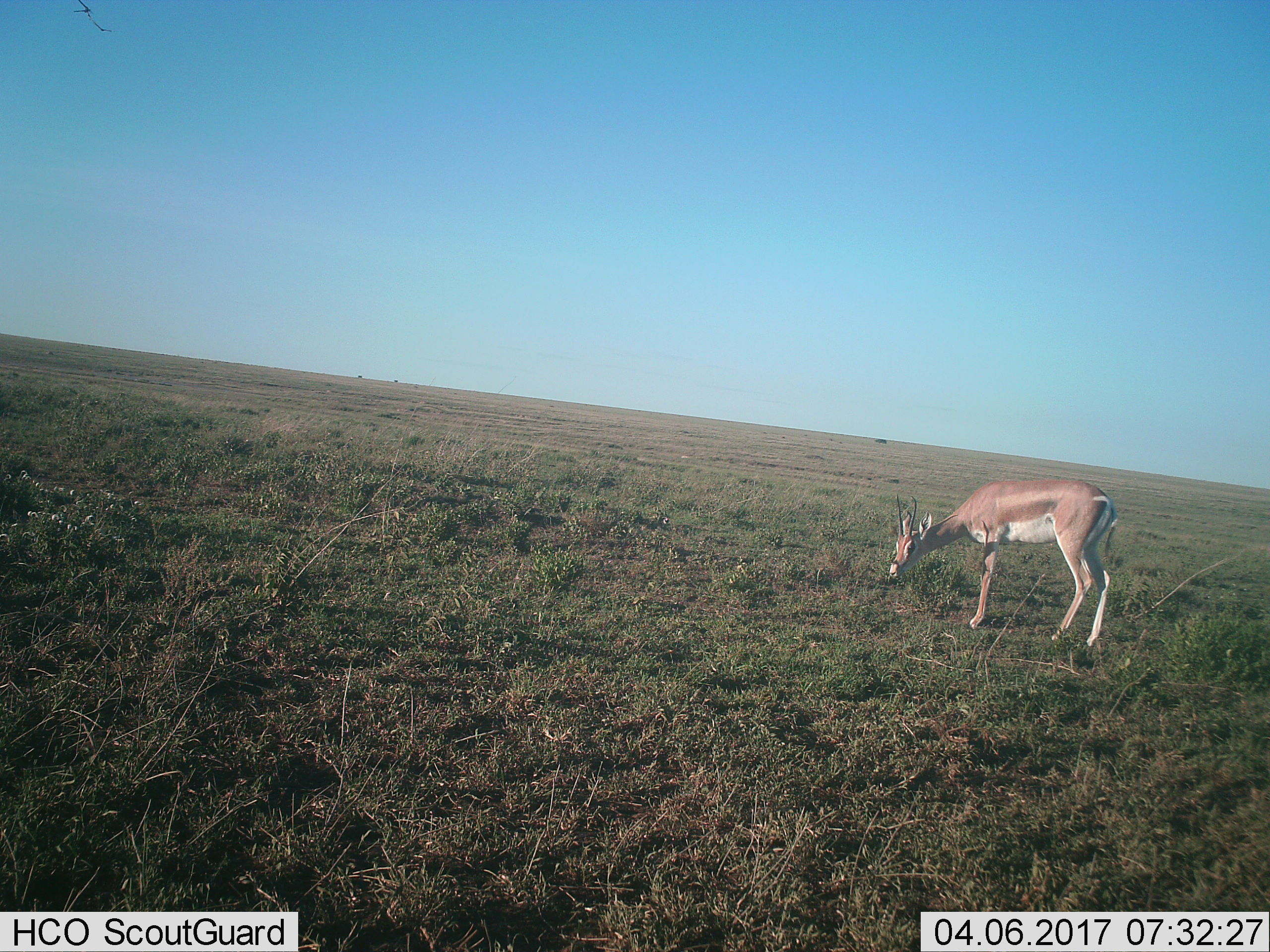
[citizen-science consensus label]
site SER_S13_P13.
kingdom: Animalia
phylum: Chordata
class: Mammalia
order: Artiodactyla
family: Bovidae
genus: Nanger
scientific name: Nanger granti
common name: grant's gazelle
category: gazellegrants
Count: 1.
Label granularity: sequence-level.